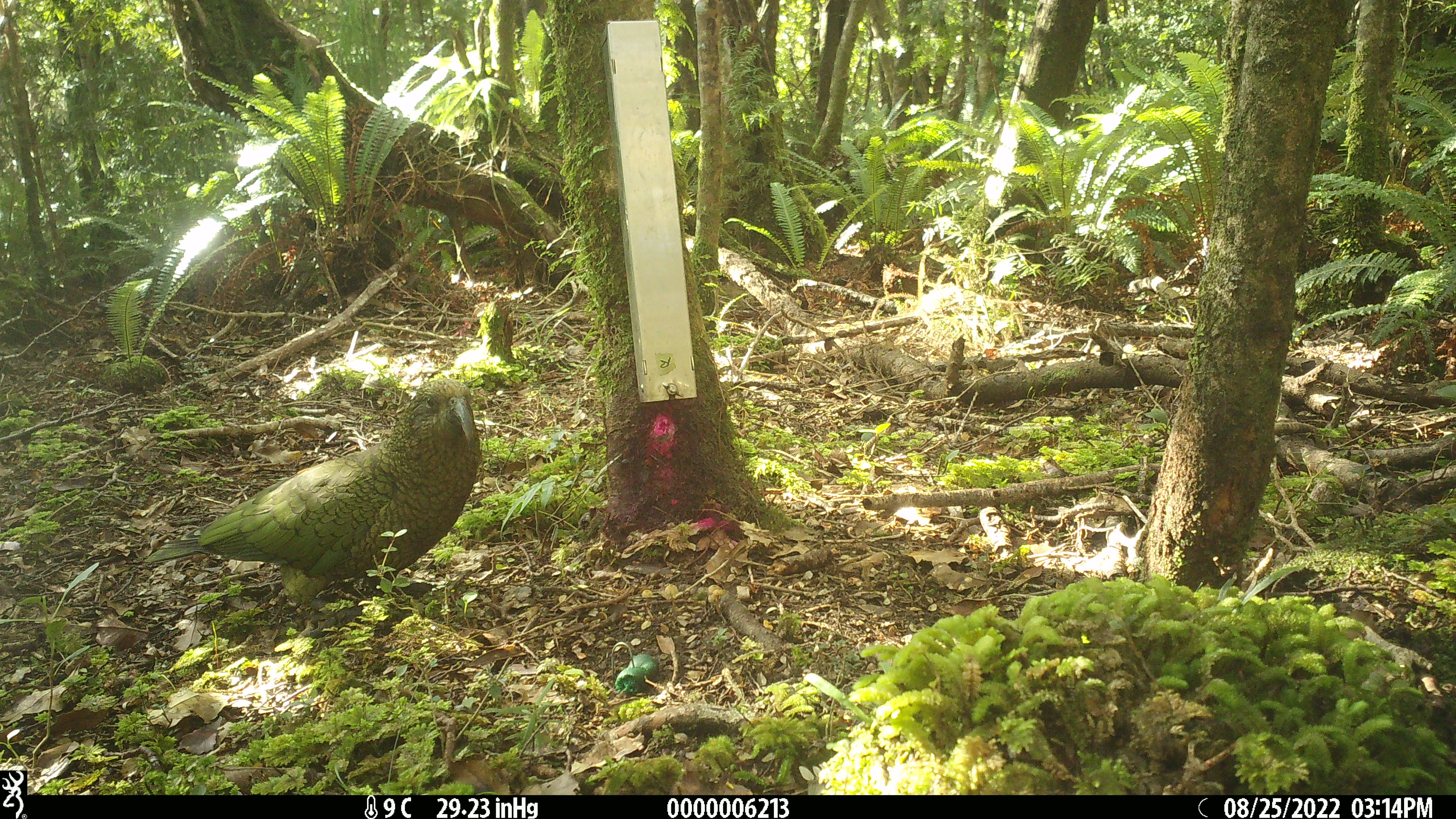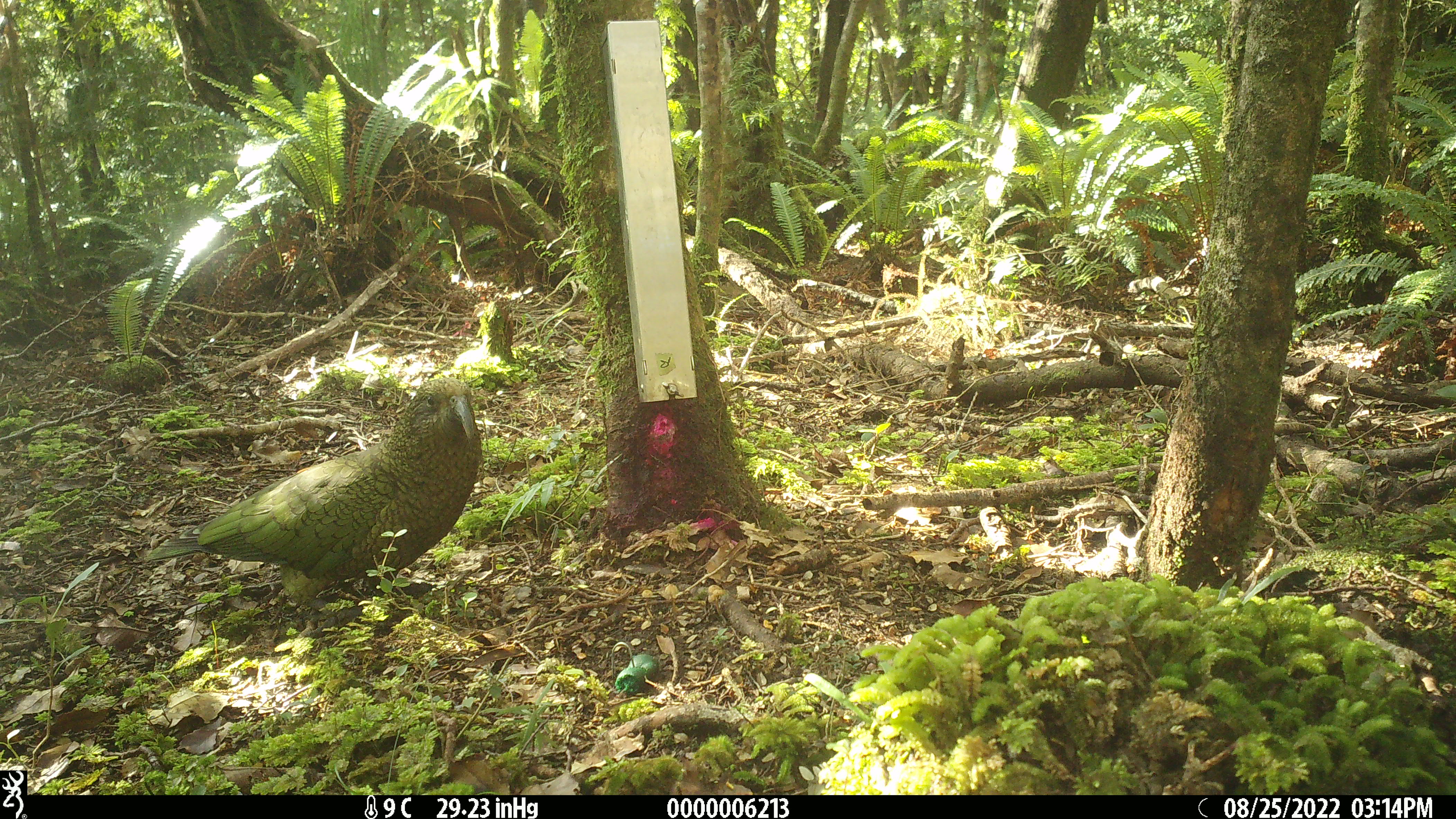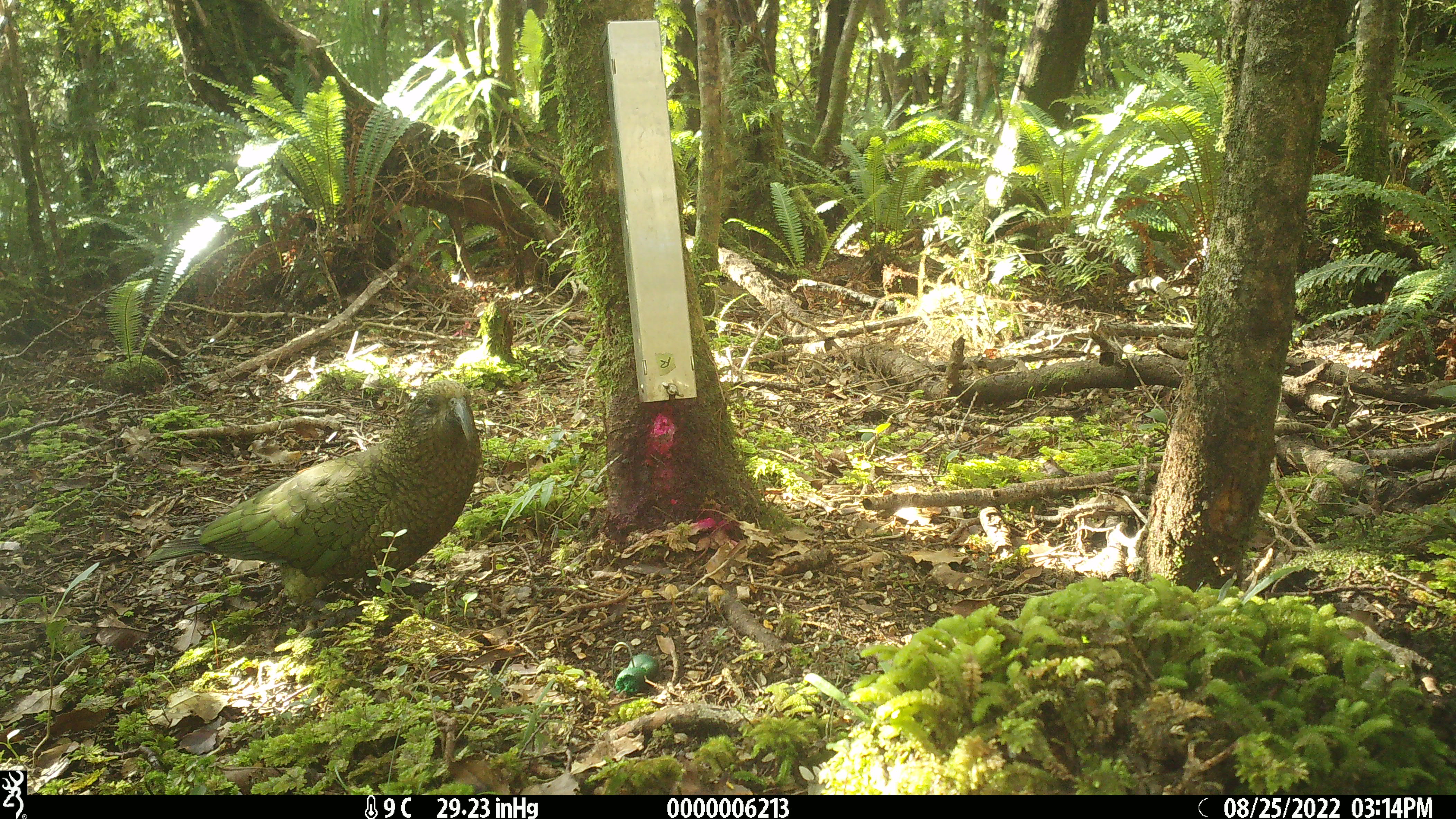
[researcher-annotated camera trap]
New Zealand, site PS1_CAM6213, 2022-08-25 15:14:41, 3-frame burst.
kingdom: Animalia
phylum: Chordata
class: Aves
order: Psittaciformes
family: Strigopidae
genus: Nestor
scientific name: Nestor notabilis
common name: kea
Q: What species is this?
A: Kea (Nestor notabilis).